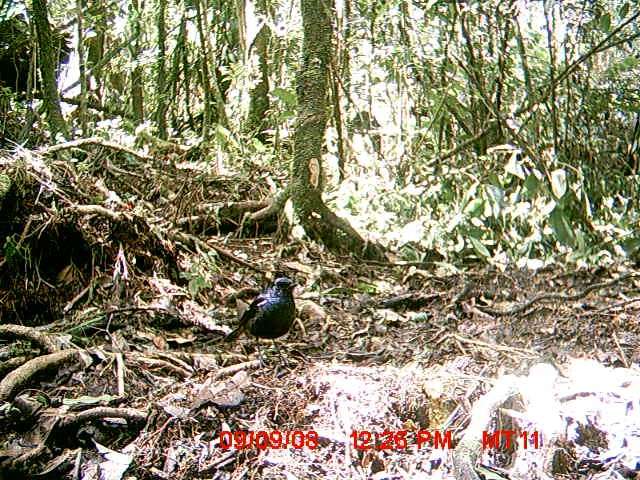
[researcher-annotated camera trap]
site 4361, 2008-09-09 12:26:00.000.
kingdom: Animalia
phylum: Chordata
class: Aves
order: Passeriformes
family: Muscicapidae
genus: Copsychus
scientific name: Copsychus albospecularis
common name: madagascar magpie-robin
Copsychus albospecularis (madagascar magpie-robin), count 1.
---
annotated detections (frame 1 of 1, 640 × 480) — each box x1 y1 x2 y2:
copsychus albospecularis: 223 276 297 368